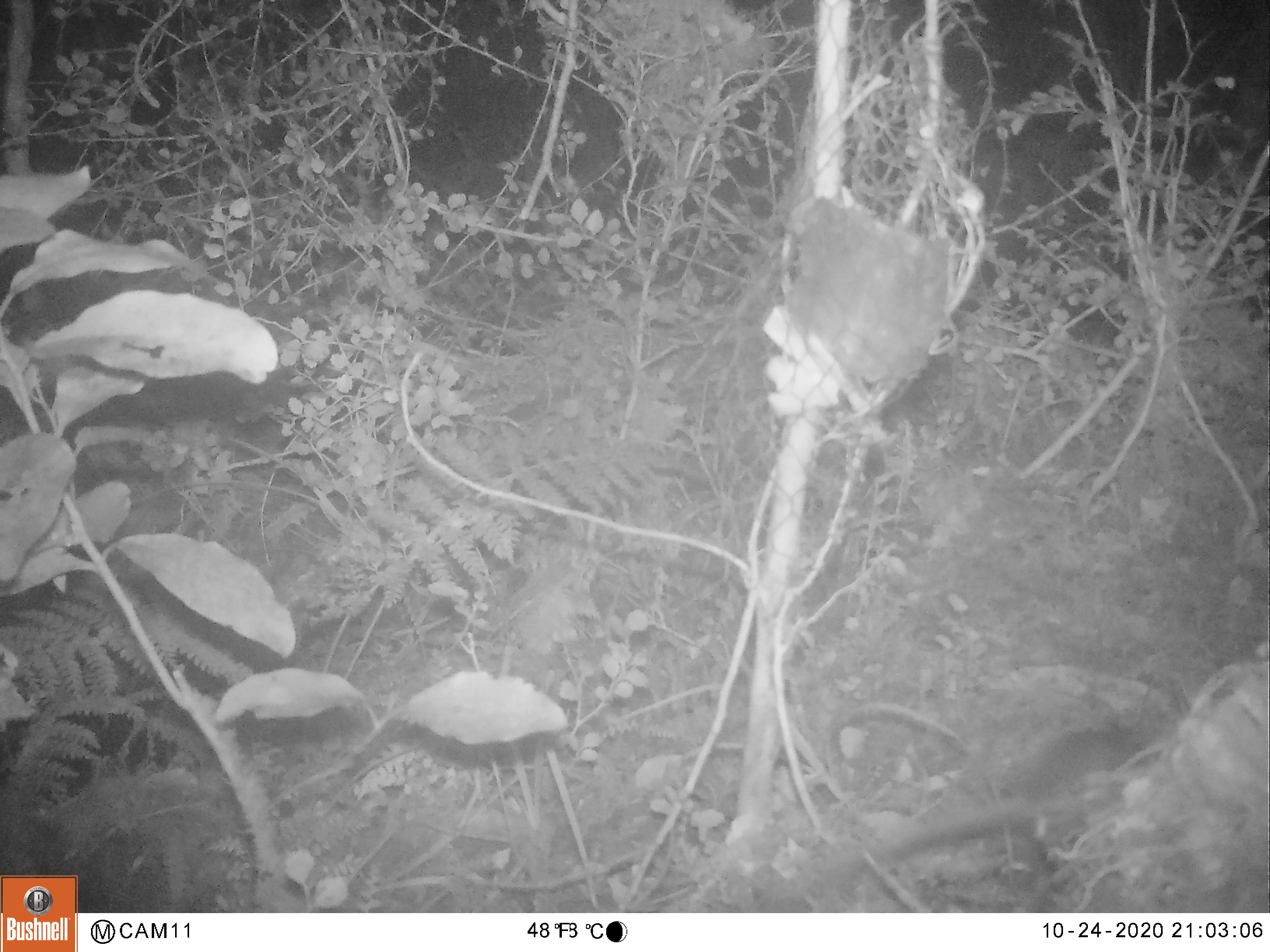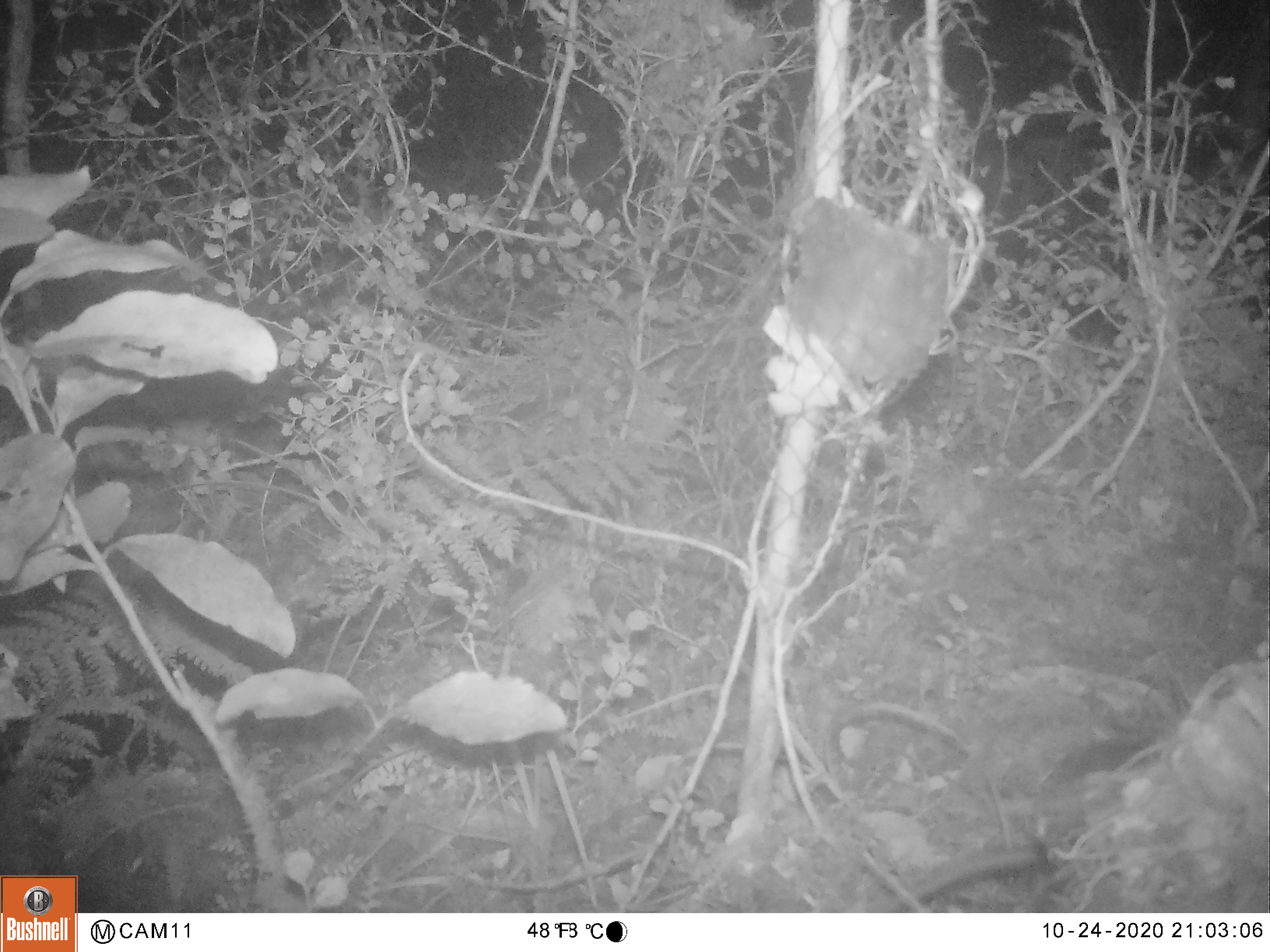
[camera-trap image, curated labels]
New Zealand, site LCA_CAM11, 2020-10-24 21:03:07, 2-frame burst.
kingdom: Animalia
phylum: Chordata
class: Mammalia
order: Rodentia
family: Muridae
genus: Rattus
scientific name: Rattus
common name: rat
Rat (Rattus).